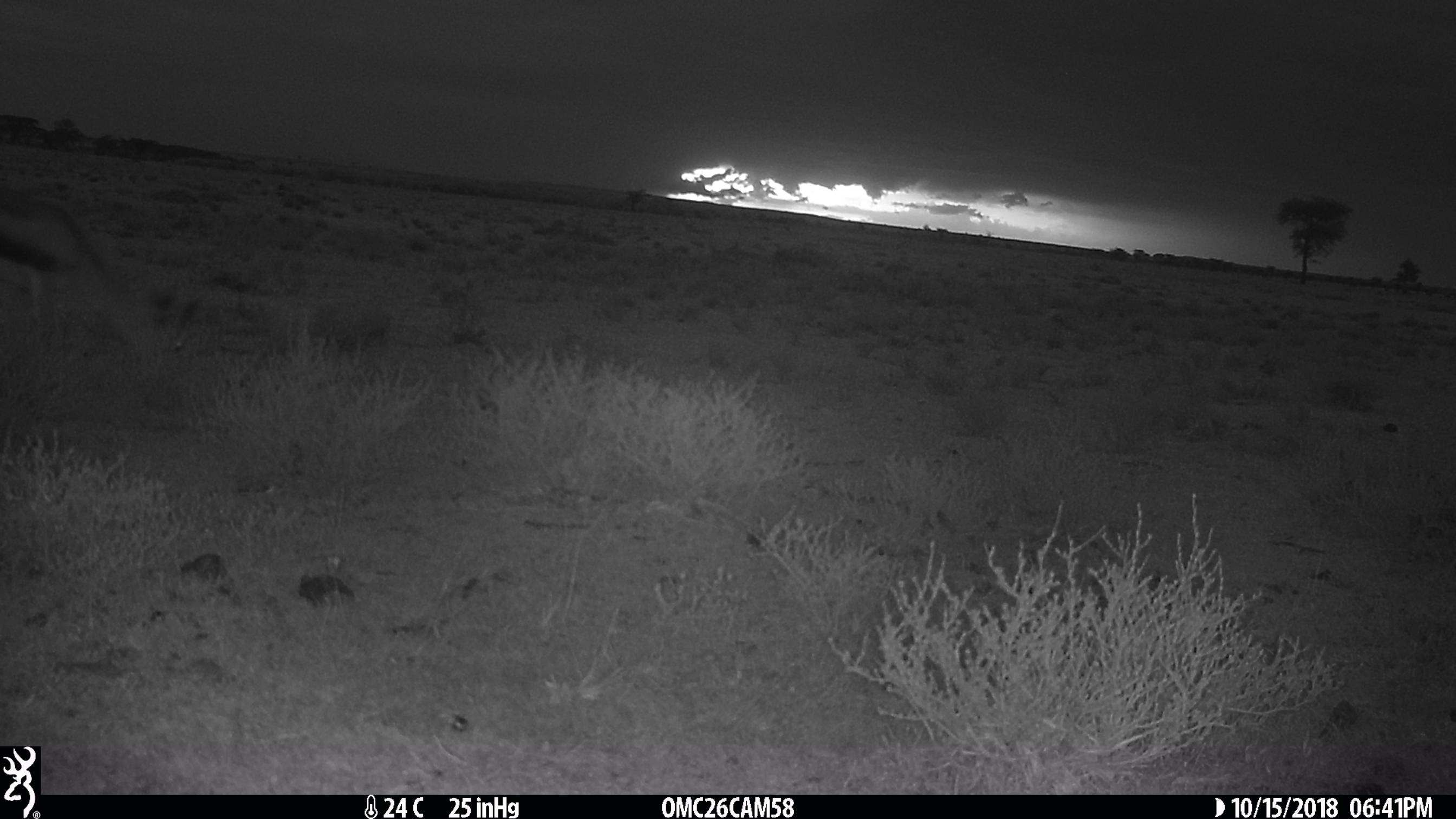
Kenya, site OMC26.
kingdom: Animalia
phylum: Chordata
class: Mammalia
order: Artiodactyla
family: Bovidae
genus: Eudorcas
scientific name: Eudorcas thomsonii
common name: thomon's gazelle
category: gazelle thomsons